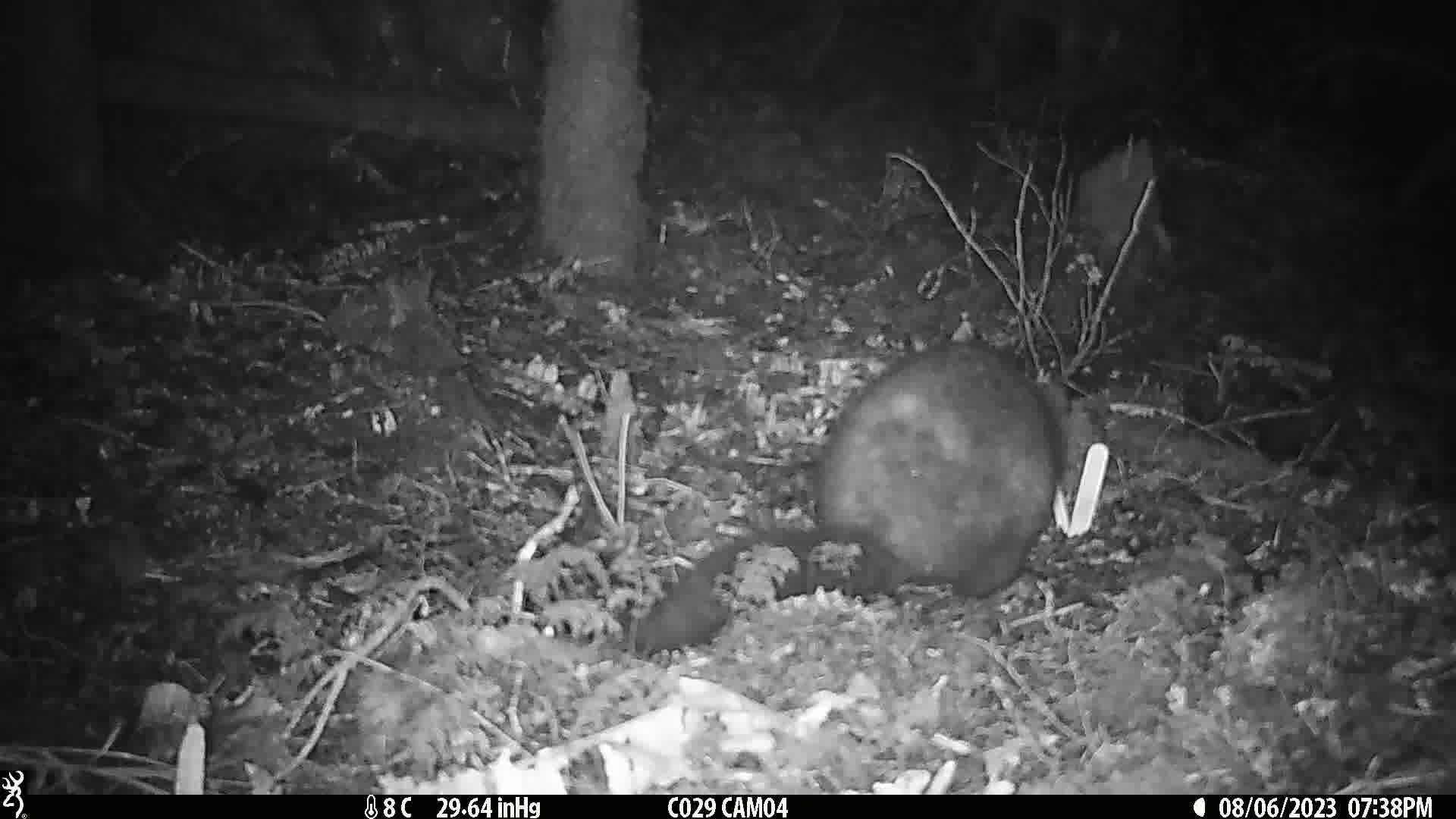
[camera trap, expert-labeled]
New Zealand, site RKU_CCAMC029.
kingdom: Animalia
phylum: Chordata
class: Mammalia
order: Diprotodontia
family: Phalangeridae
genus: Trichosurus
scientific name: Trichosurus vulpecula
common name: common brushtail possum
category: possum